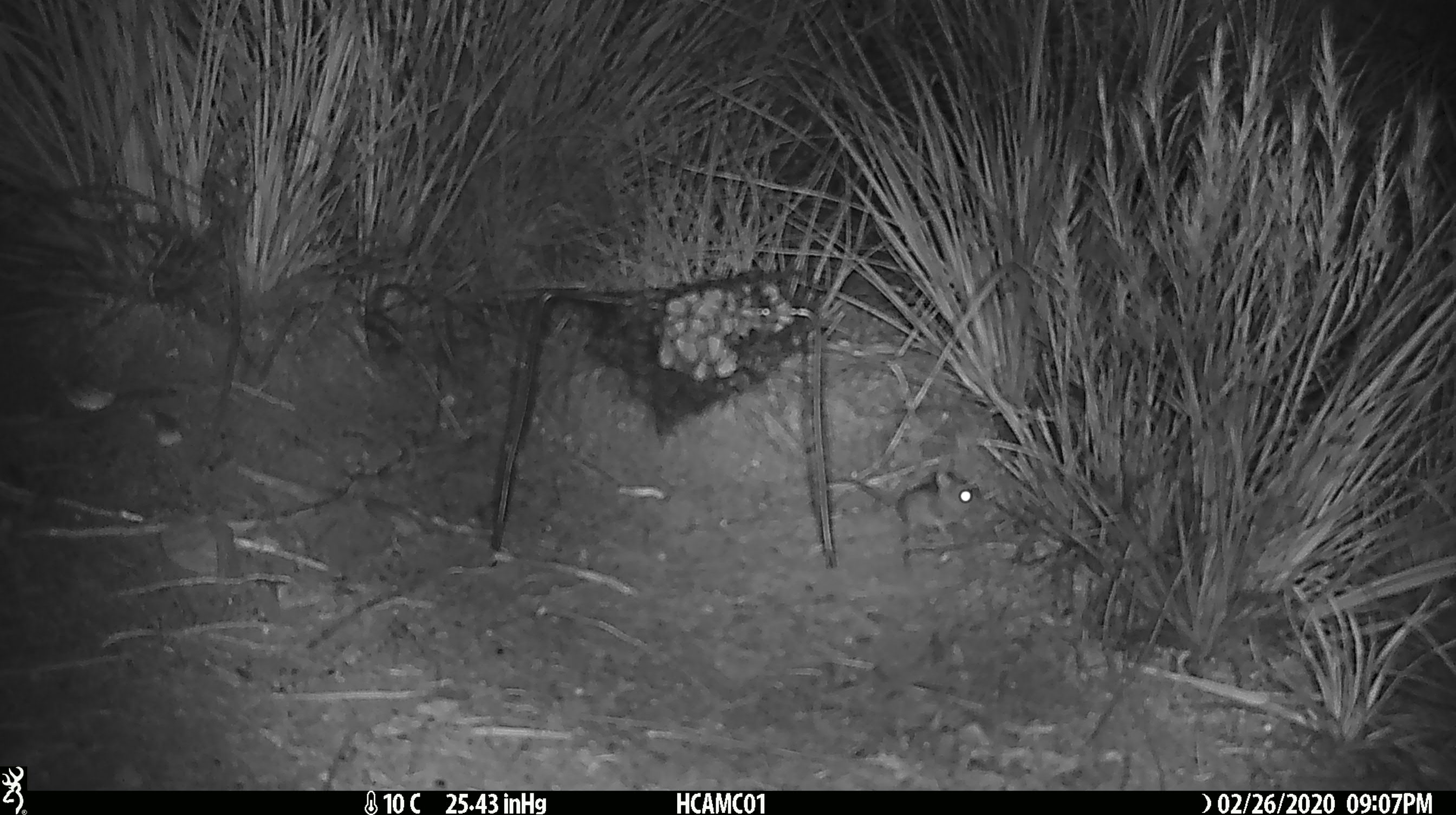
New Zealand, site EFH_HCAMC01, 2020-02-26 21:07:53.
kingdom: Animalia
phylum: Chordata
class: Mammalia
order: Rodentia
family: Muridae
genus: Mus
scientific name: Mus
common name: mouse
Mouse (Mus).